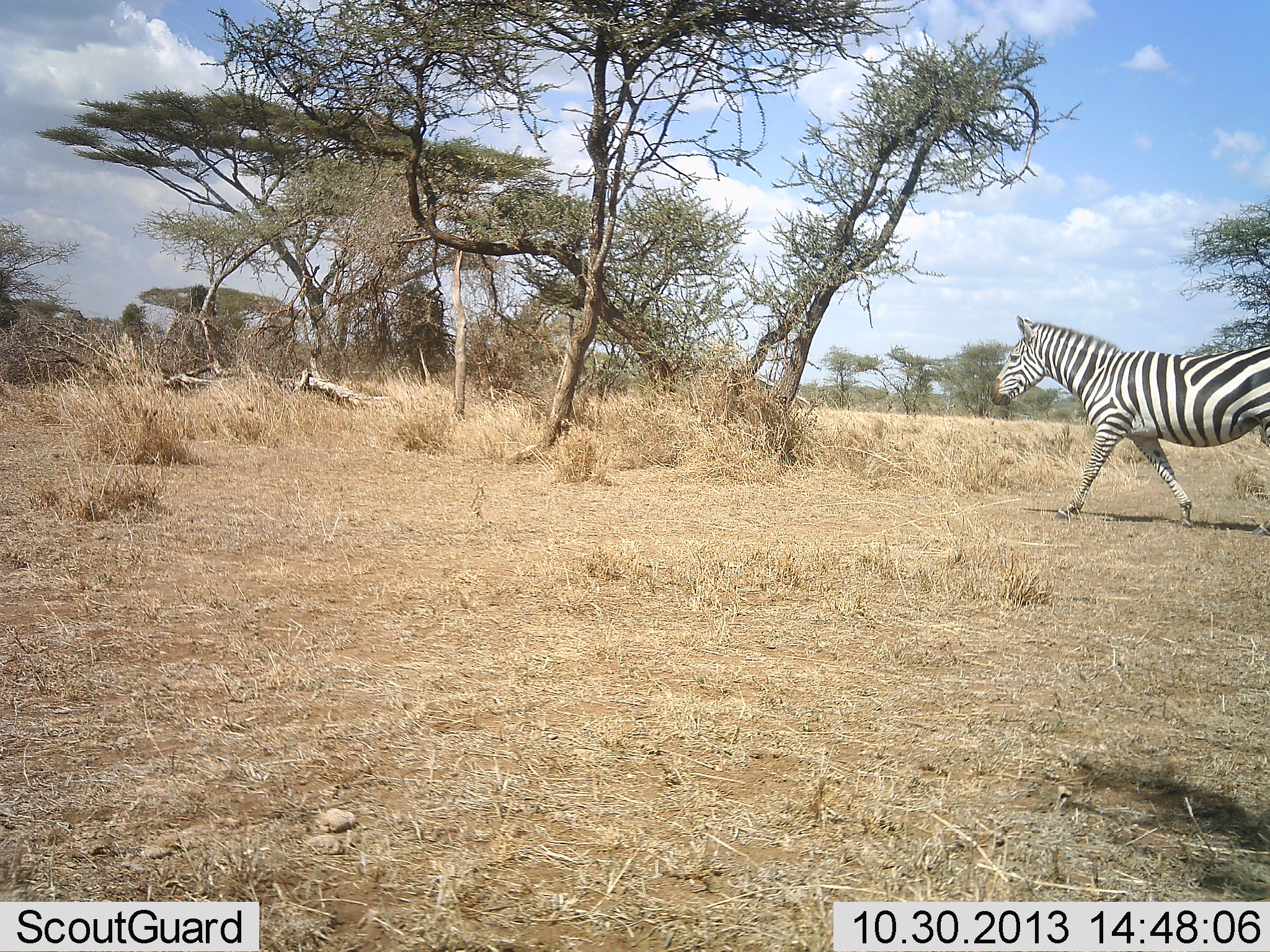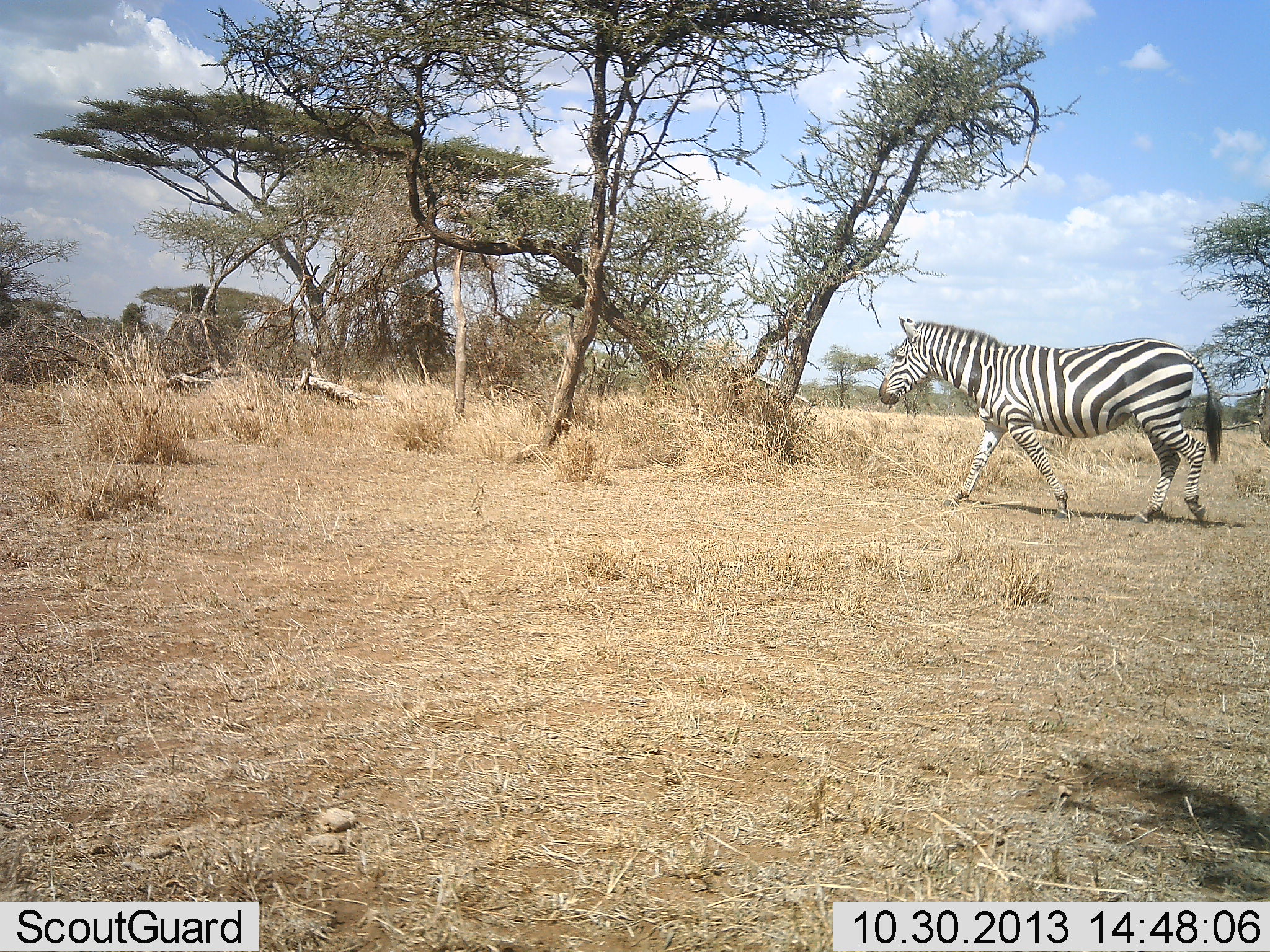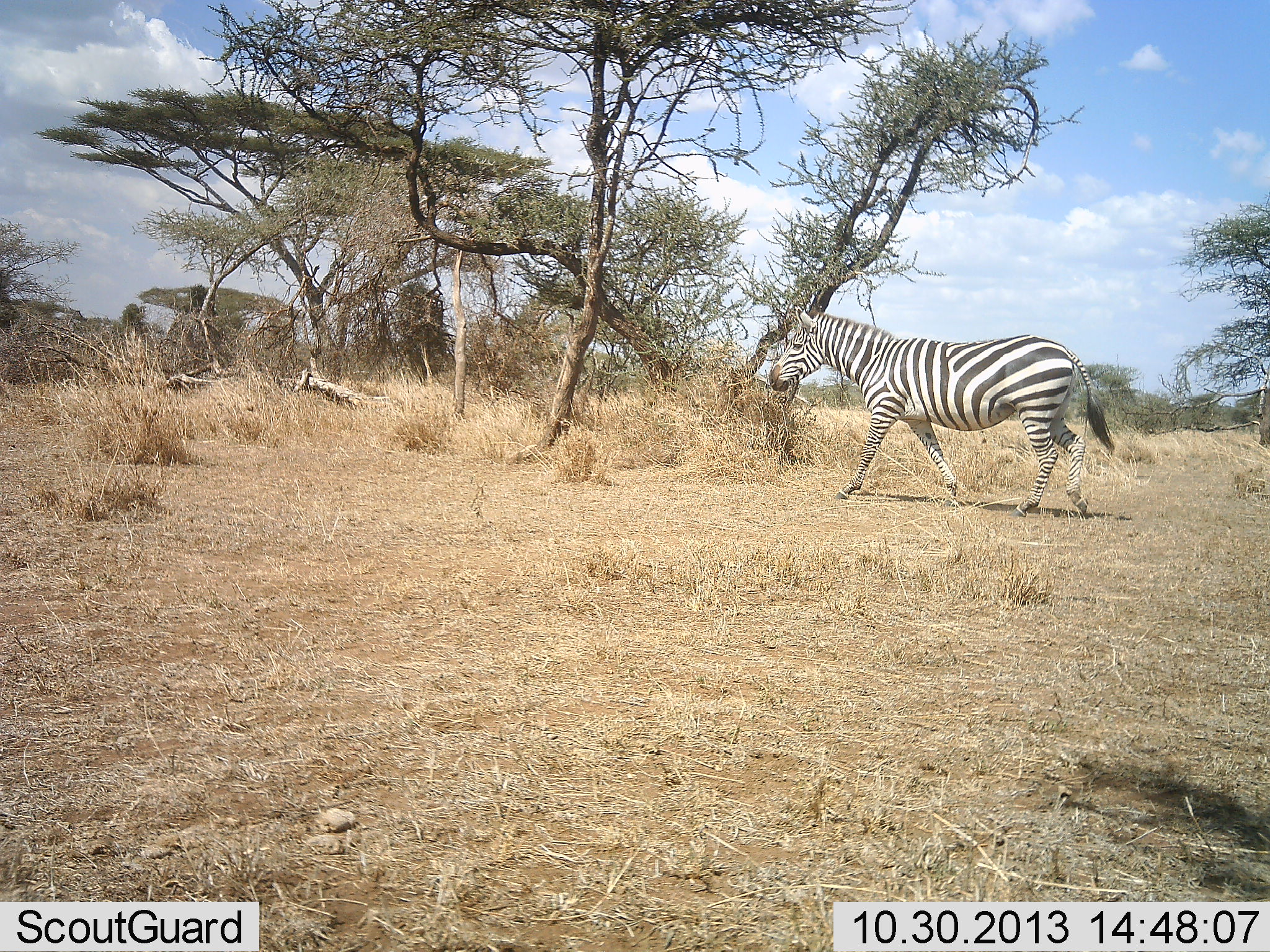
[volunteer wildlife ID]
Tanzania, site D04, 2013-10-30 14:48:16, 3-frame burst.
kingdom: Animalia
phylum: Chordata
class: Mammalia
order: Perissodactyla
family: Equidae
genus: Equus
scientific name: Equus quagga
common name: plains zebra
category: zebra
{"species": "zebra (plains zebra) (Equus quagga)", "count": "1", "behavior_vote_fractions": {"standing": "0%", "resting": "0%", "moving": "100%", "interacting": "0%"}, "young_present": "0%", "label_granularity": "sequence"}